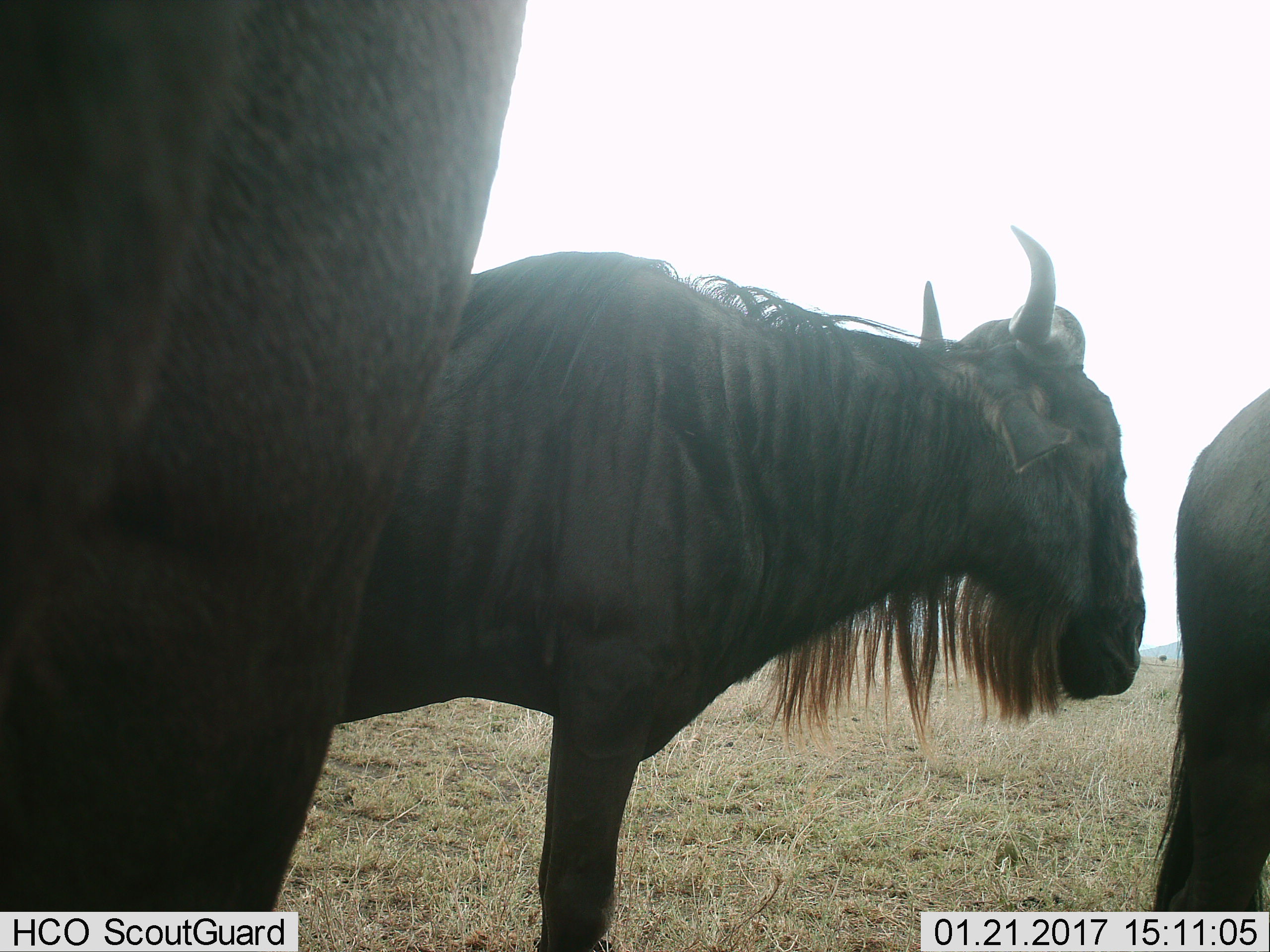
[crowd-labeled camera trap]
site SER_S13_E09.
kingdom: Animalia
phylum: Chordata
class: Mammalia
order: Artiodactyla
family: Bovidae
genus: Connochaetes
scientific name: Connochaetes taurinus taurinus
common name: blue wildebeest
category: wildebeestblue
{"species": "wildebeestblue (blue wildebeest) (Connochaetes taurinus taurinus)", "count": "3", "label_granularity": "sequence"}